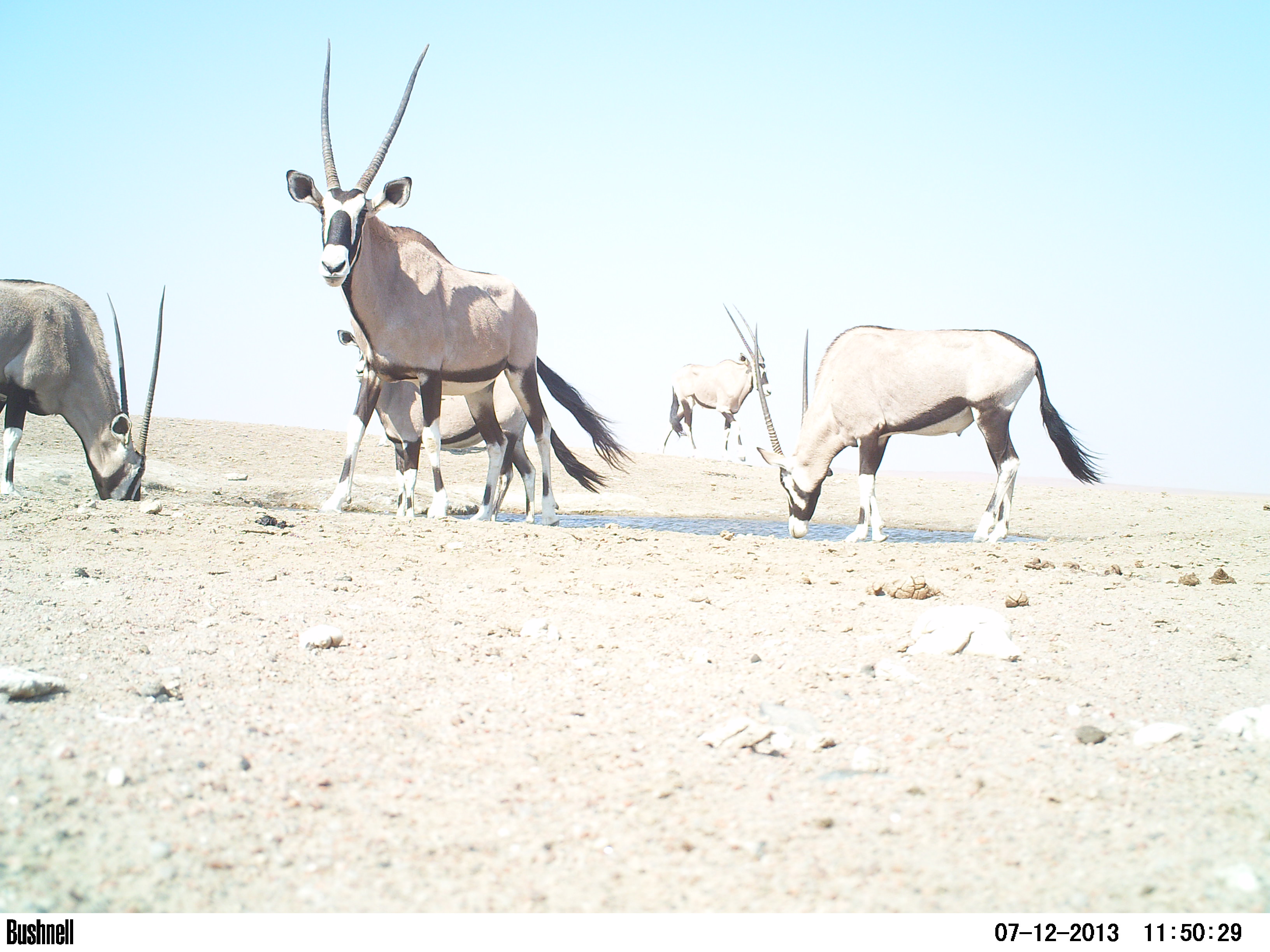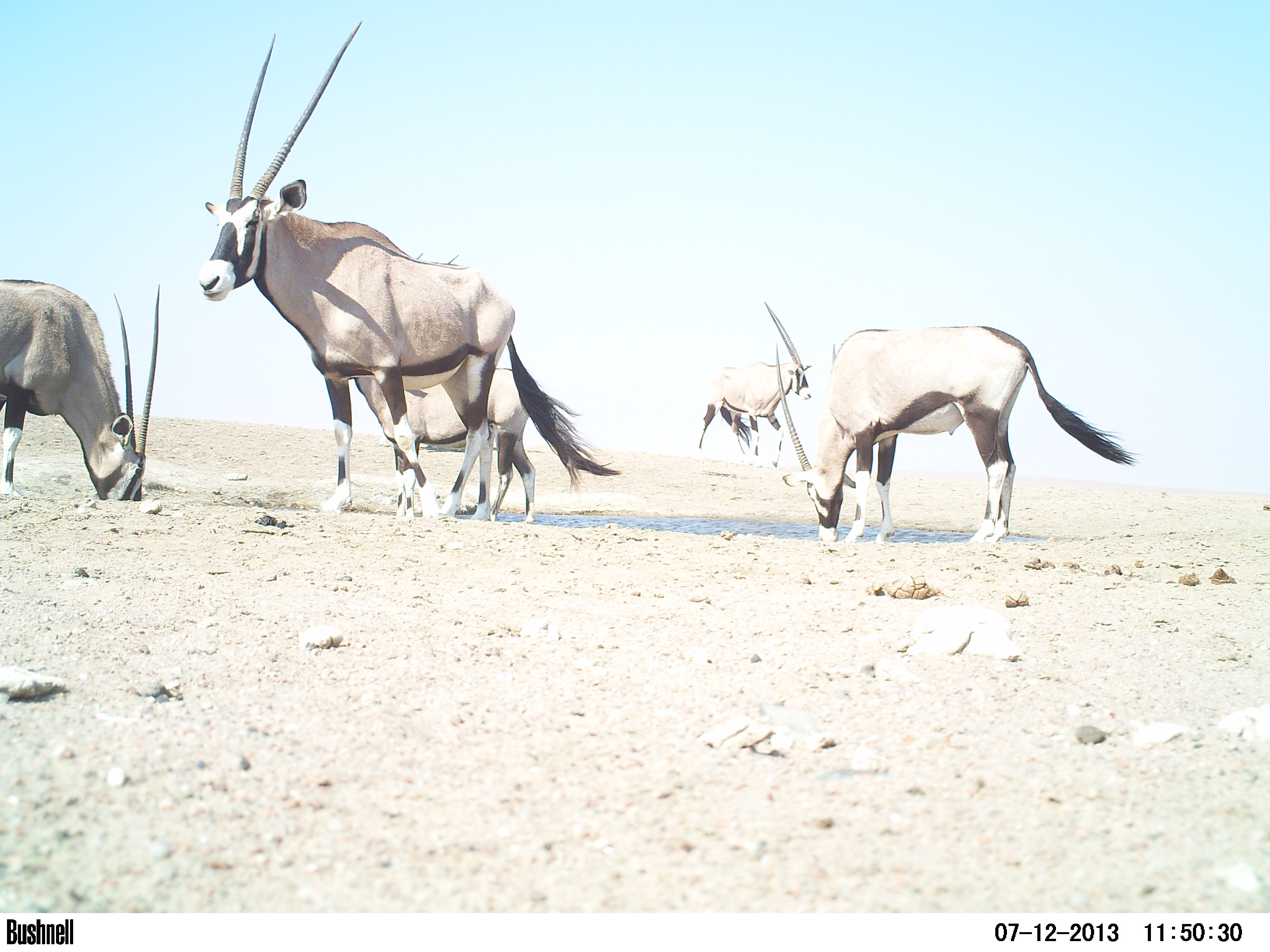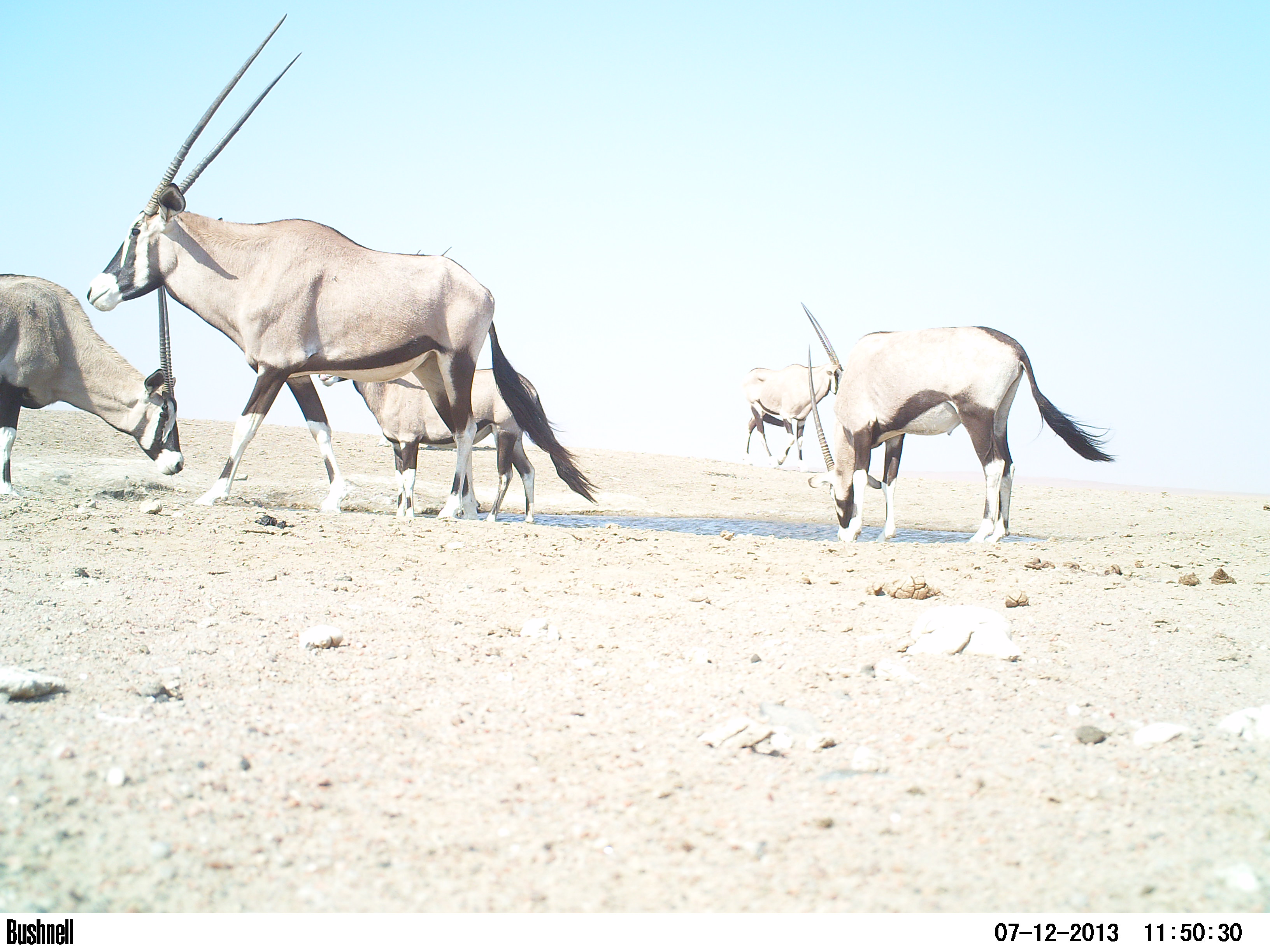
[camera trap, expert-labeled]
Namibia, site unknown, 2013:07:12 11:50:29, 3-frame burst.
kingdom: Animalia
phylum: Chordata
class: Mammalia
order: Artiodactyla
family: Bovidae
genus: Oryx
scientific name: Oryx gazella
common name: gemsbok